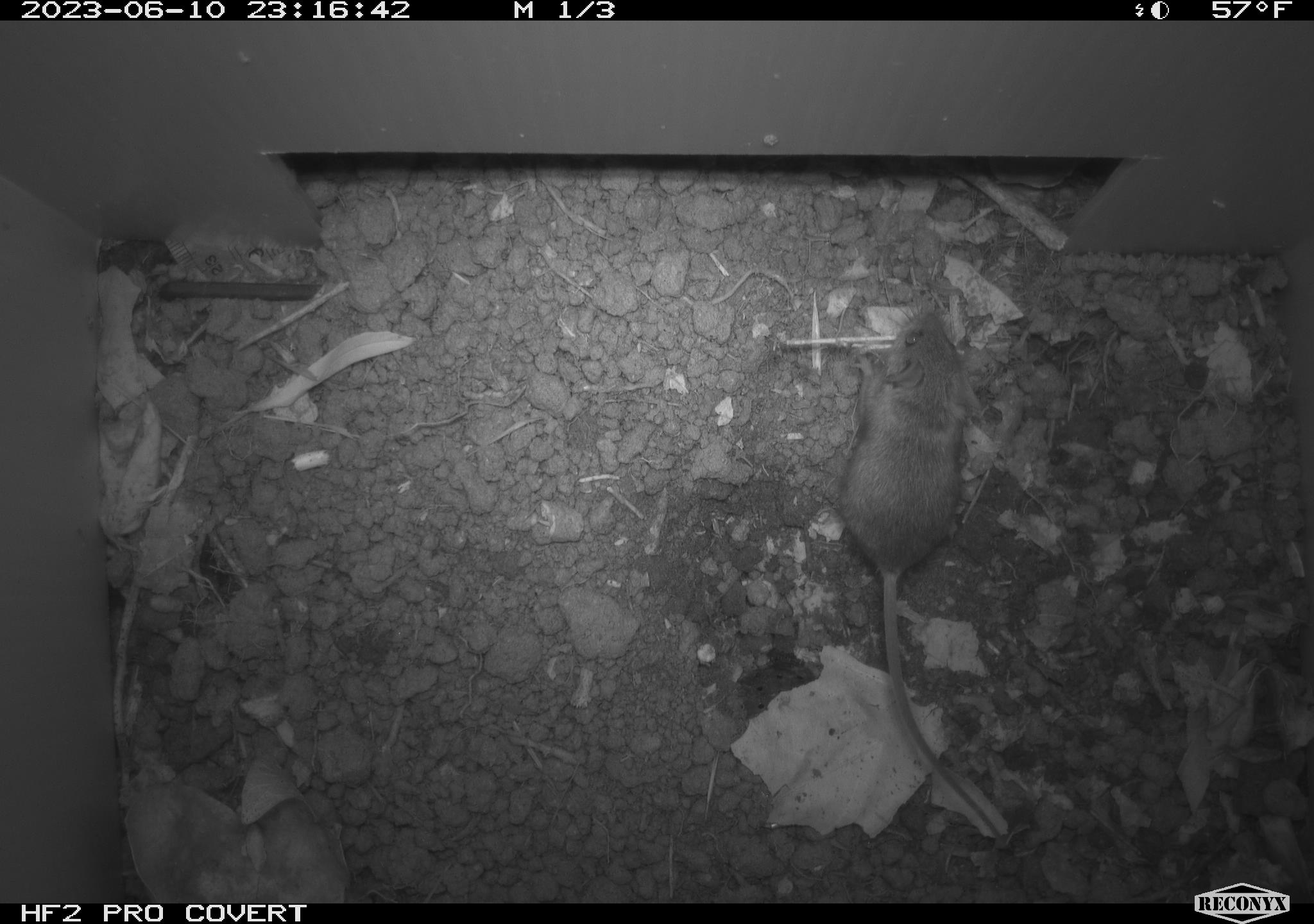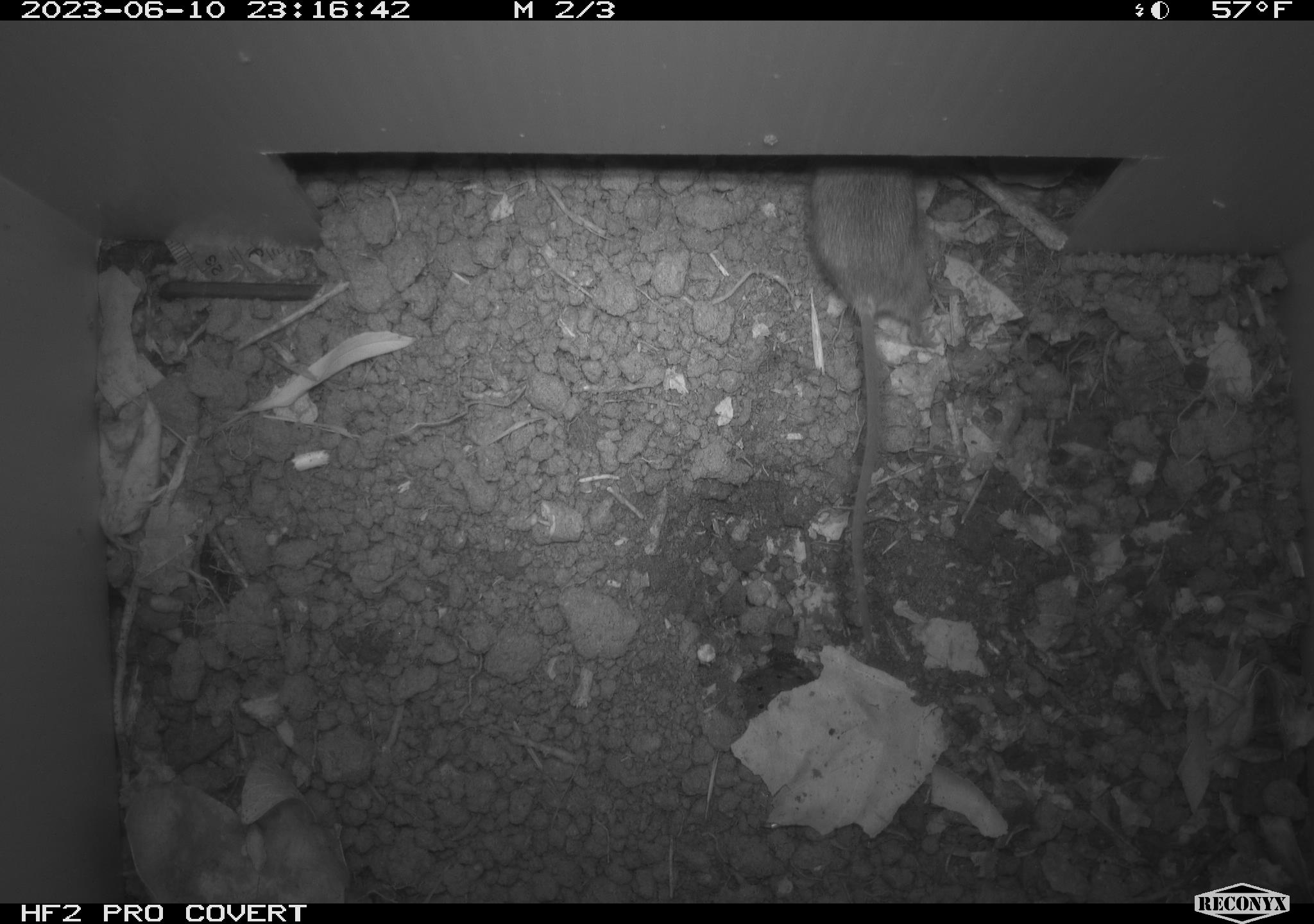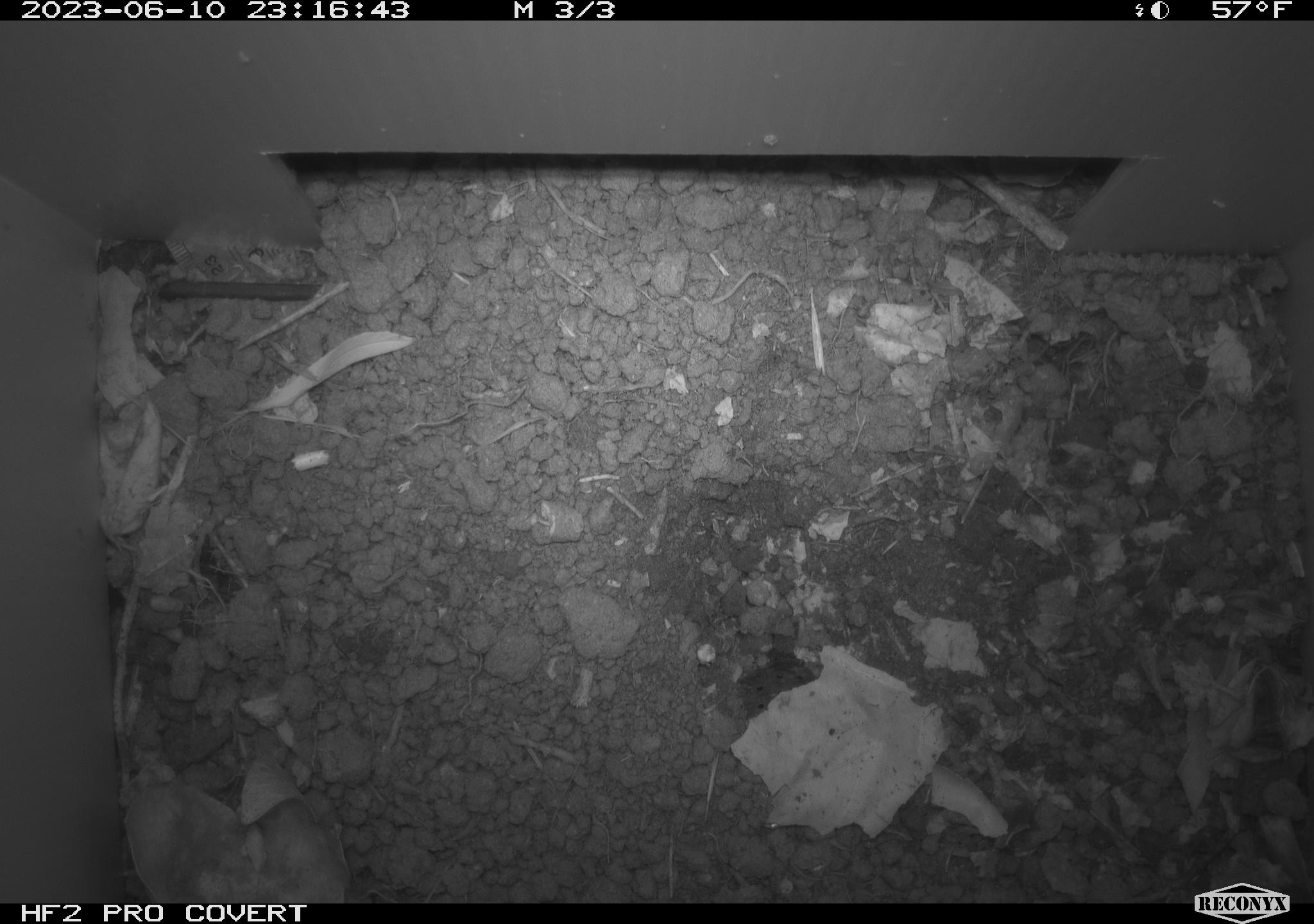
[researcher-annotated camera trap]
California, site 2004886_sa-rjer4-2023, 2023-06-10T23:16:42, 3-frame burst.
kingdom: Animalia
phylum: Chordata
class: Mammalia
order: Rodentia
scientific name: Rodentia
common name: mouse species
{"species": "mouse species (Rodentia)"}